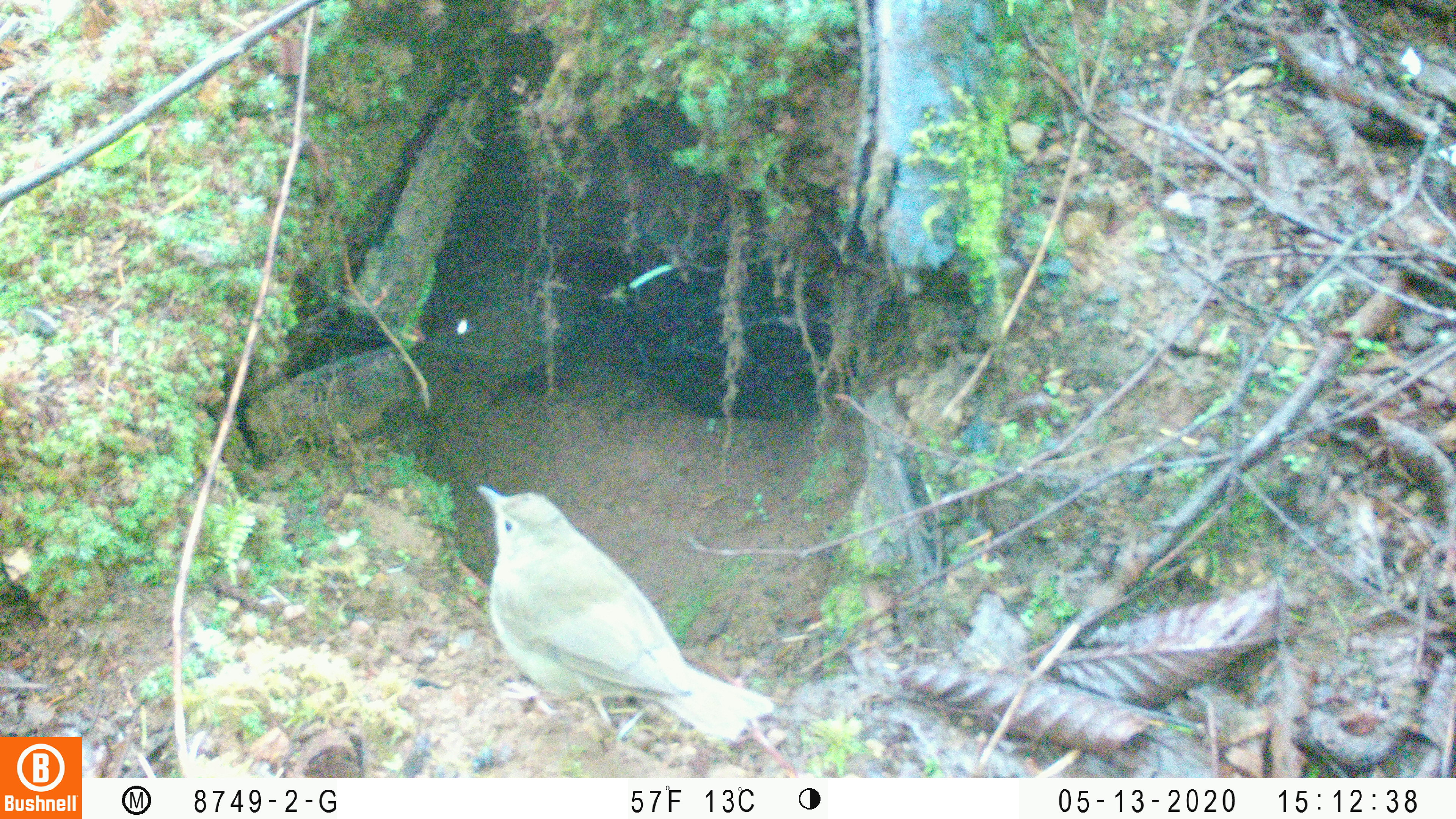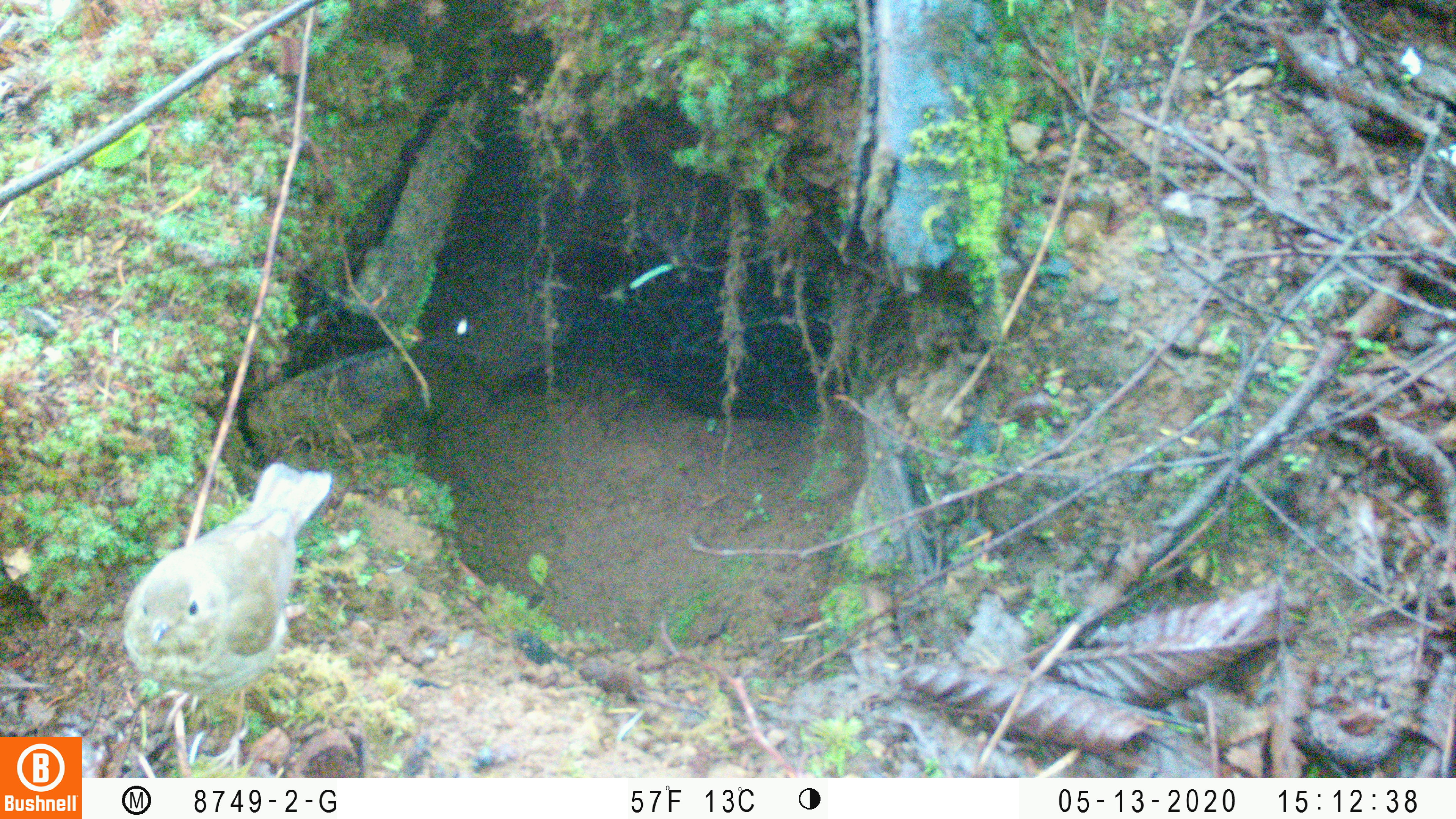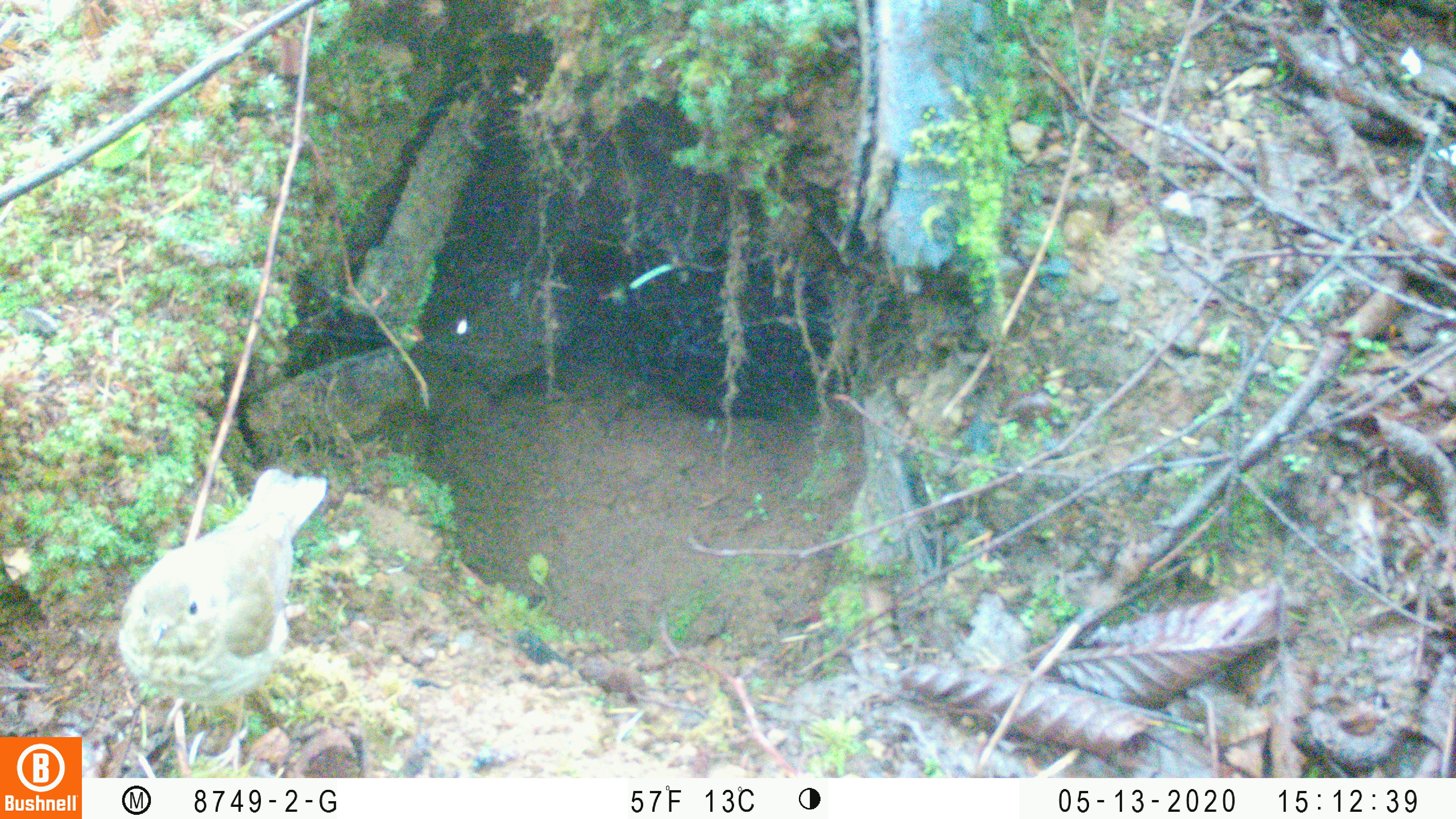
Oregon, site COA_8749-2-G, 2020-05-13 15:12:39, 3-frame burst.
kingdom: Animalia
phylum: Chordata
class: Aves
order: Passeriformes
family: Turdidae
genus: Catharus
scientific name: Catharus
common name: brown thrushes and nightingale-thrushes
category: catharus species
Catharus species (brown thrushes and nightingale-thrushes) (Catharus).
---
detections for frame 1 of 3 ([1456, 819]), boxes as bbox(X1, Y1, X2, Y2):
catharus species: bbox(474, 486, 773, 740)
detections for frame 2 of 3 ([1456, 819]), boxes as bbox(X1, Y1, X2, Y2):
catharus species: bbox(116, 460, 326, 710)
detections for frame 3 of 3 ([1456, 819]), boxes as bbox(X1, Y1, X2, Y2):
catharus species: bbox(118, 466, 324, 717)